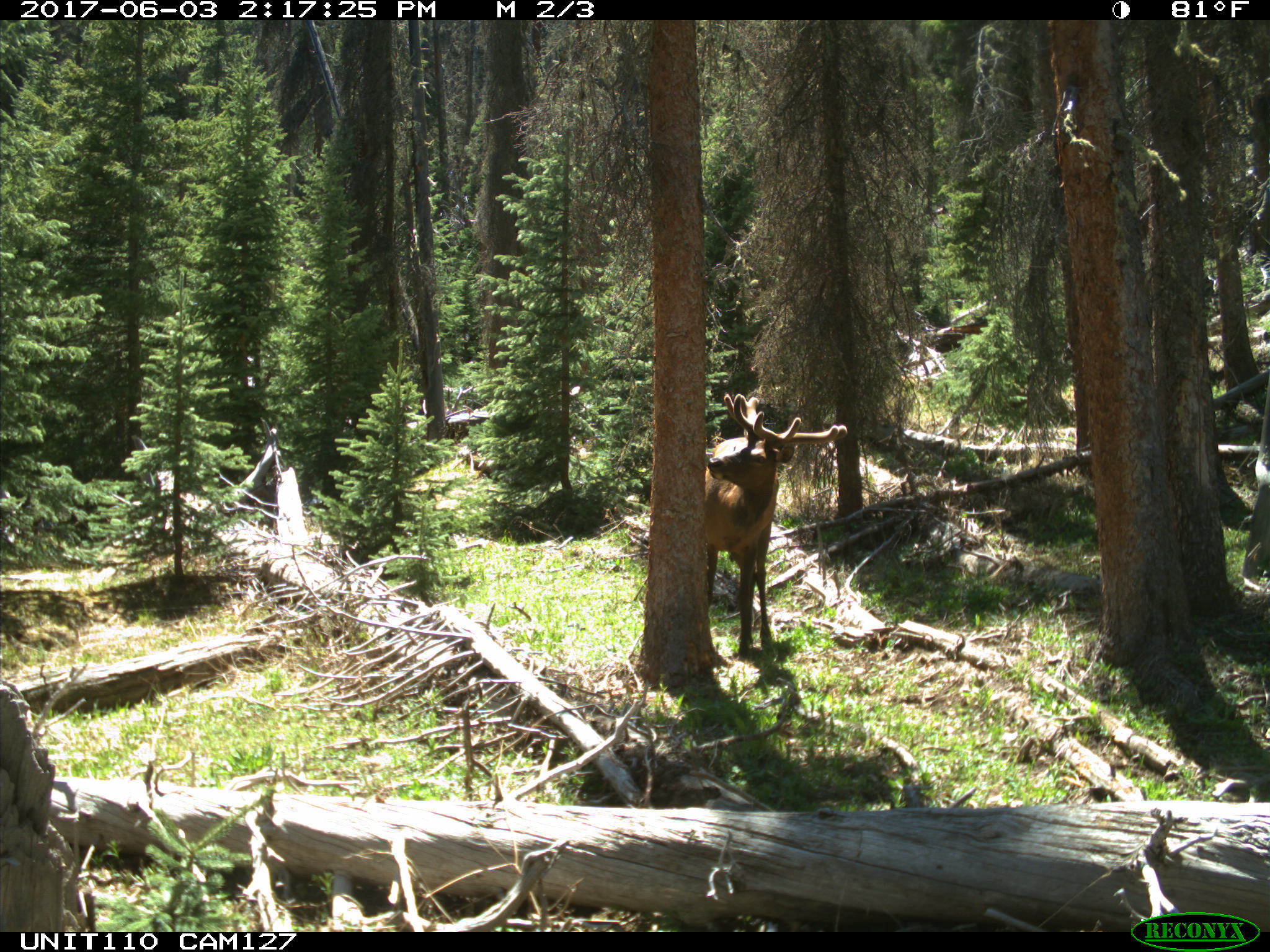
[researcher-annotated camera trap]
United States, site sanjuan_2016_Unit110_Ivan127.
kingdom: Animalia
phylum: Chordata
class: Mammalia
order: Artiodactyla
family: Cervidae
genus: Cervus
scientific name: Cervus elaphus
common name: red deer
Cervus elaphus (red deer).